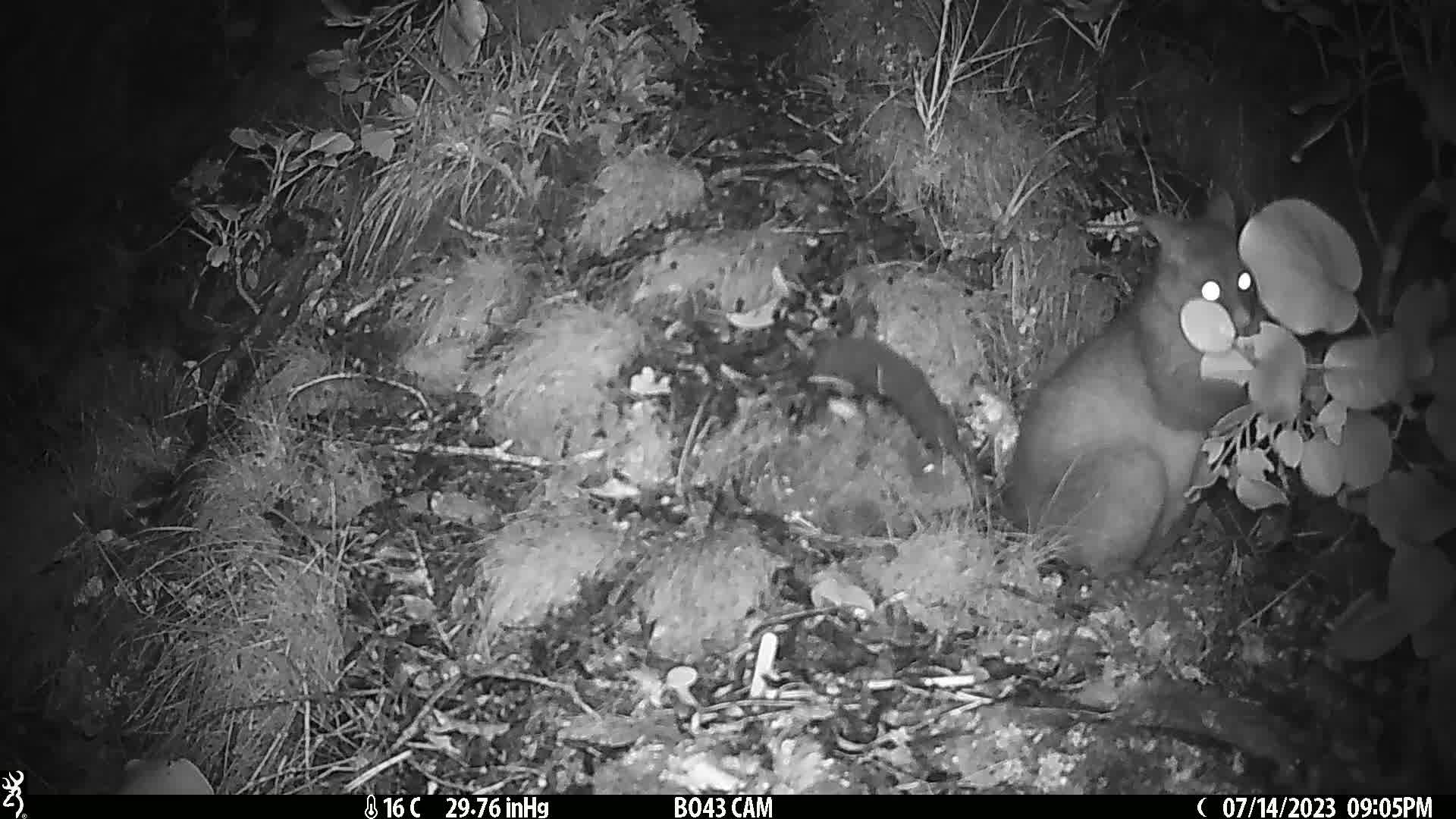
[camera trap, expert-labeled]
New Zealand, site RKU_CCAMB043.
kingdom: Animalia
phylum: Chordata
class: Mammalia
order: Diprotodontia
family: Phalangeridae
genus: Trichosurus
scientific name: Trichosurus vulpecula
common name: common brushtail possum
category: possum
Possum (common brushtail possum) (Trichosurus vulpecula).